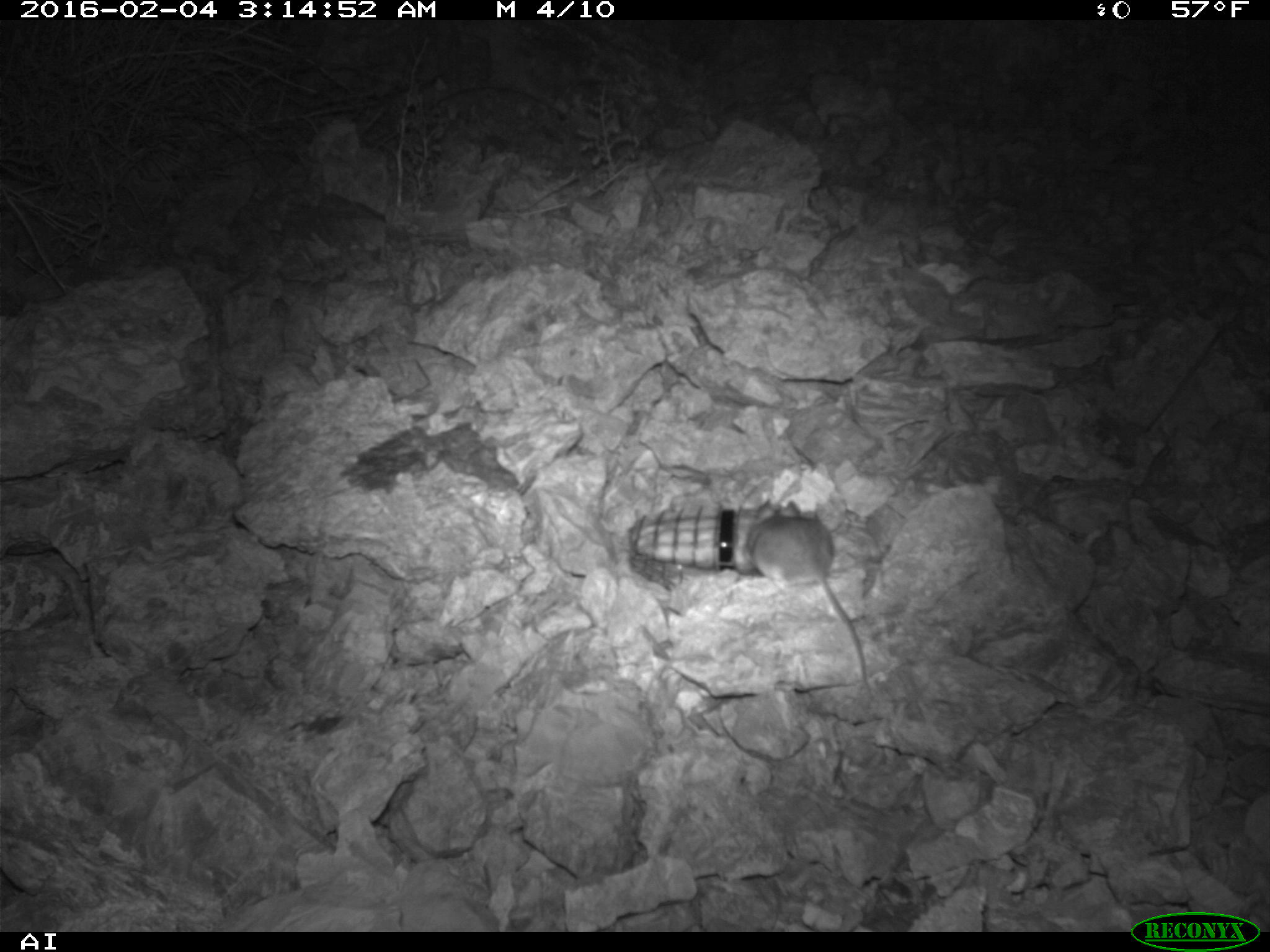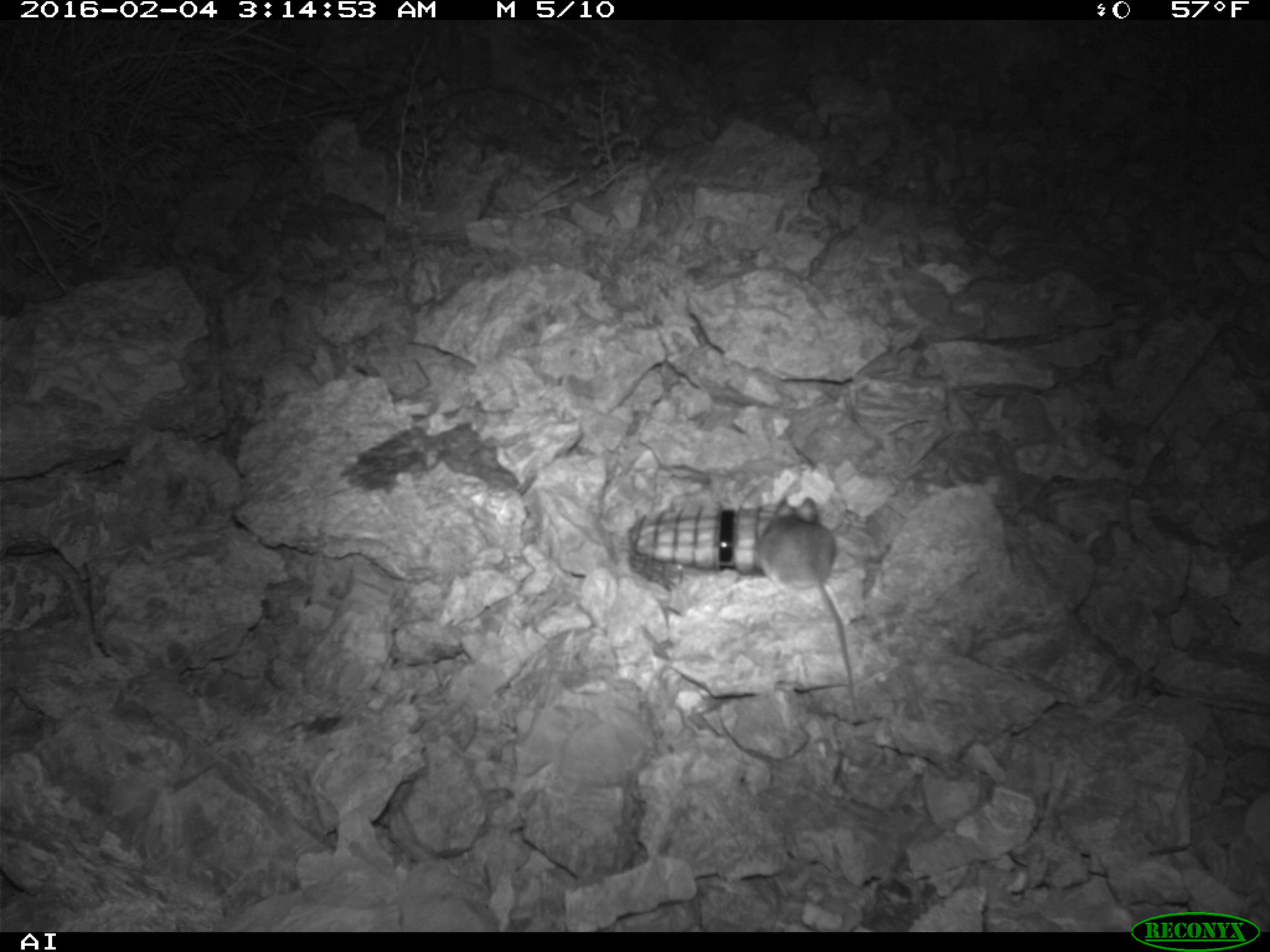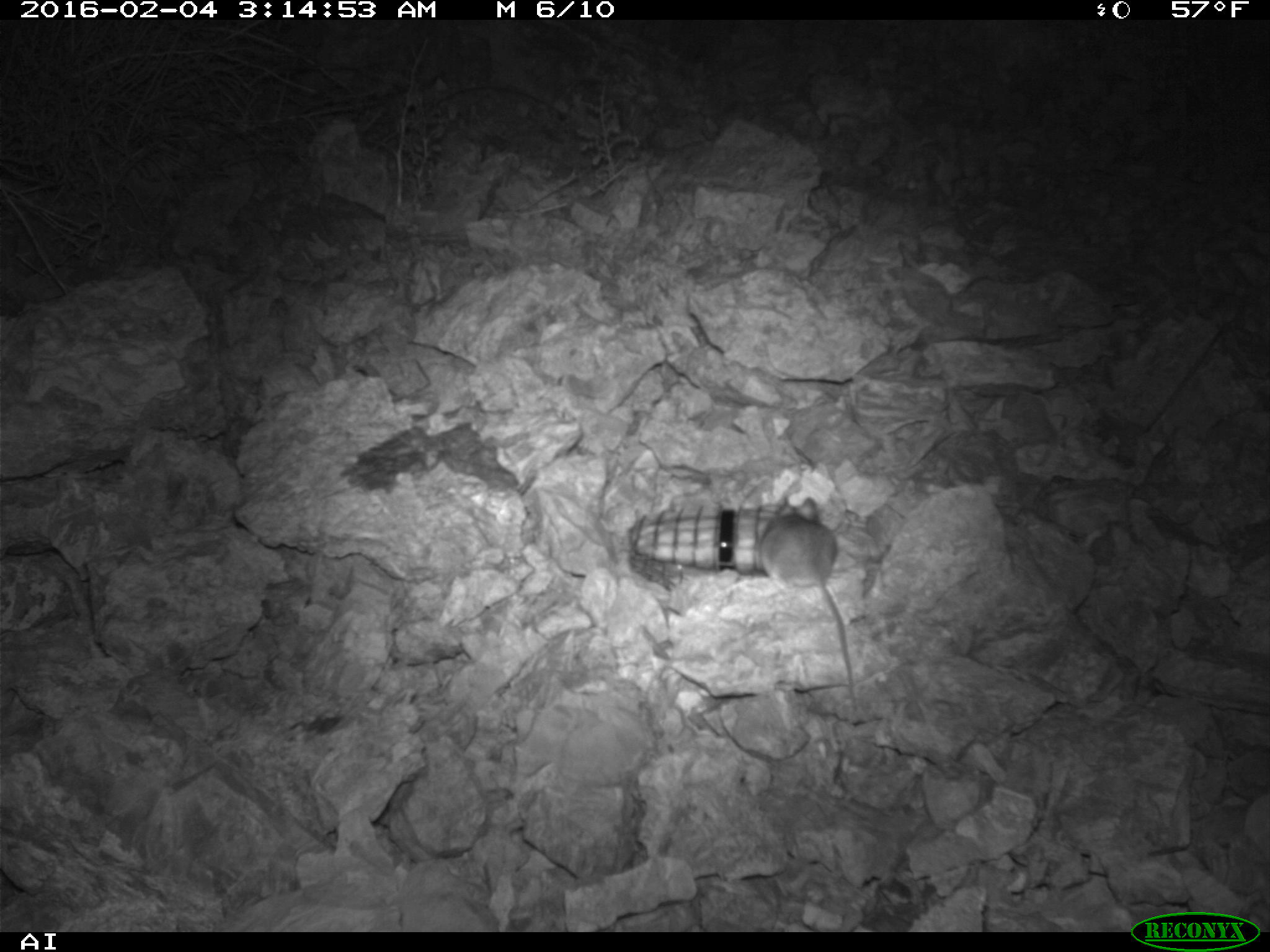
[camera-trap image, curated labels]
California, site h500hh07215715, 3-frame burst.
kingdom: Animalia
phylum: Chordata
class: Mammalia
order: Rodentia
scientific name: Rodentia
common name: rodent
Rodent (Rodentia).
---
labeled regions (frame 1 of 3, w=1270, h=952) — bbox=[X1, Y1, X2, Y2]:
rodent: bbox=[742, 499, 869, 686]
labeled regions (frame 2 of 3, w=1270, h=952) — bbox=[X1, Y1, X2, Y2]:
rodent: bbox=[758, 497, 858, 716]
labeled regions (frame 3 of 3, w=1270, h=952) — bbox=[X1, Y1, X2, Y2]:
rodent: bbox=[757, 496, 854, 695]